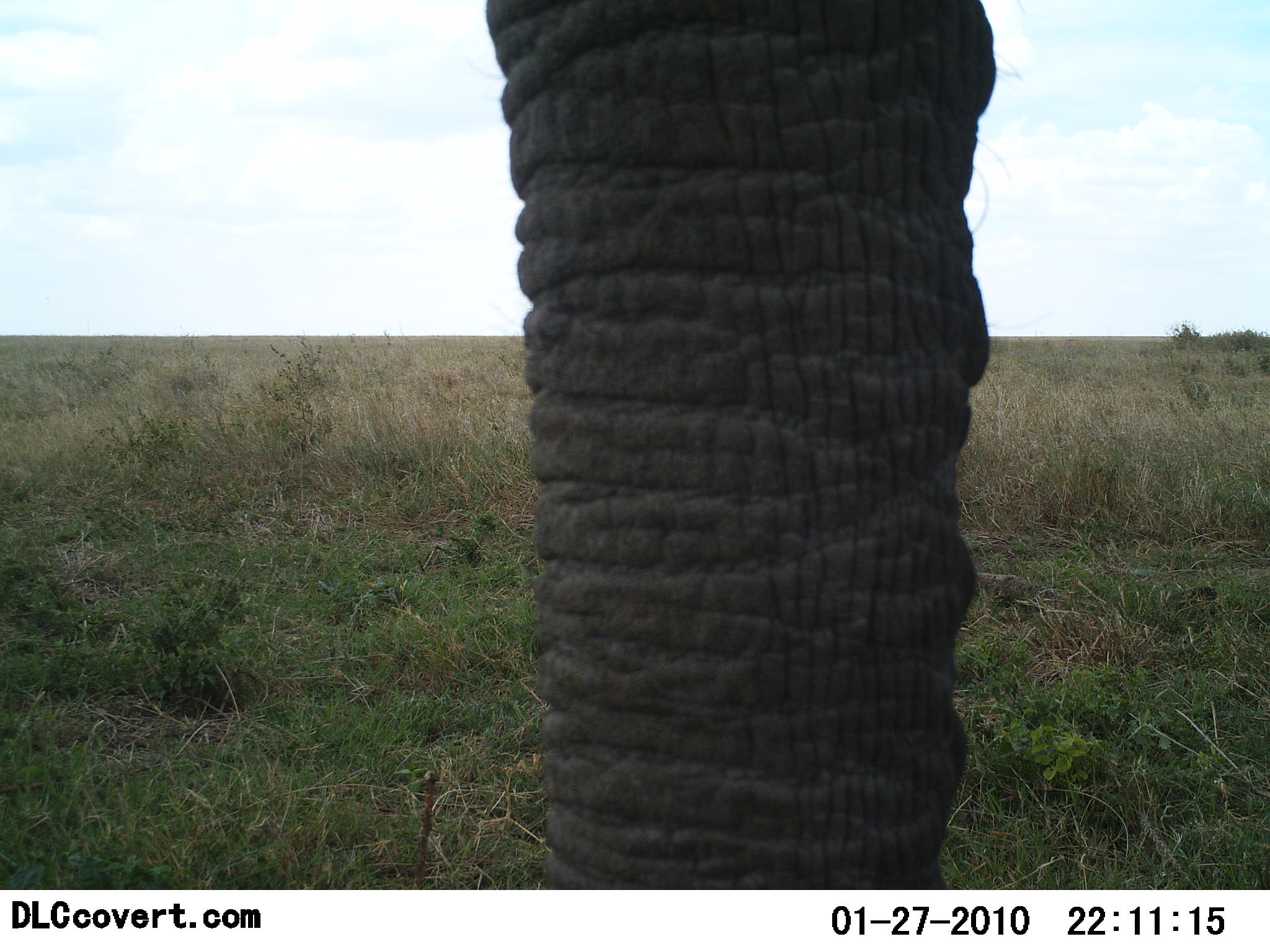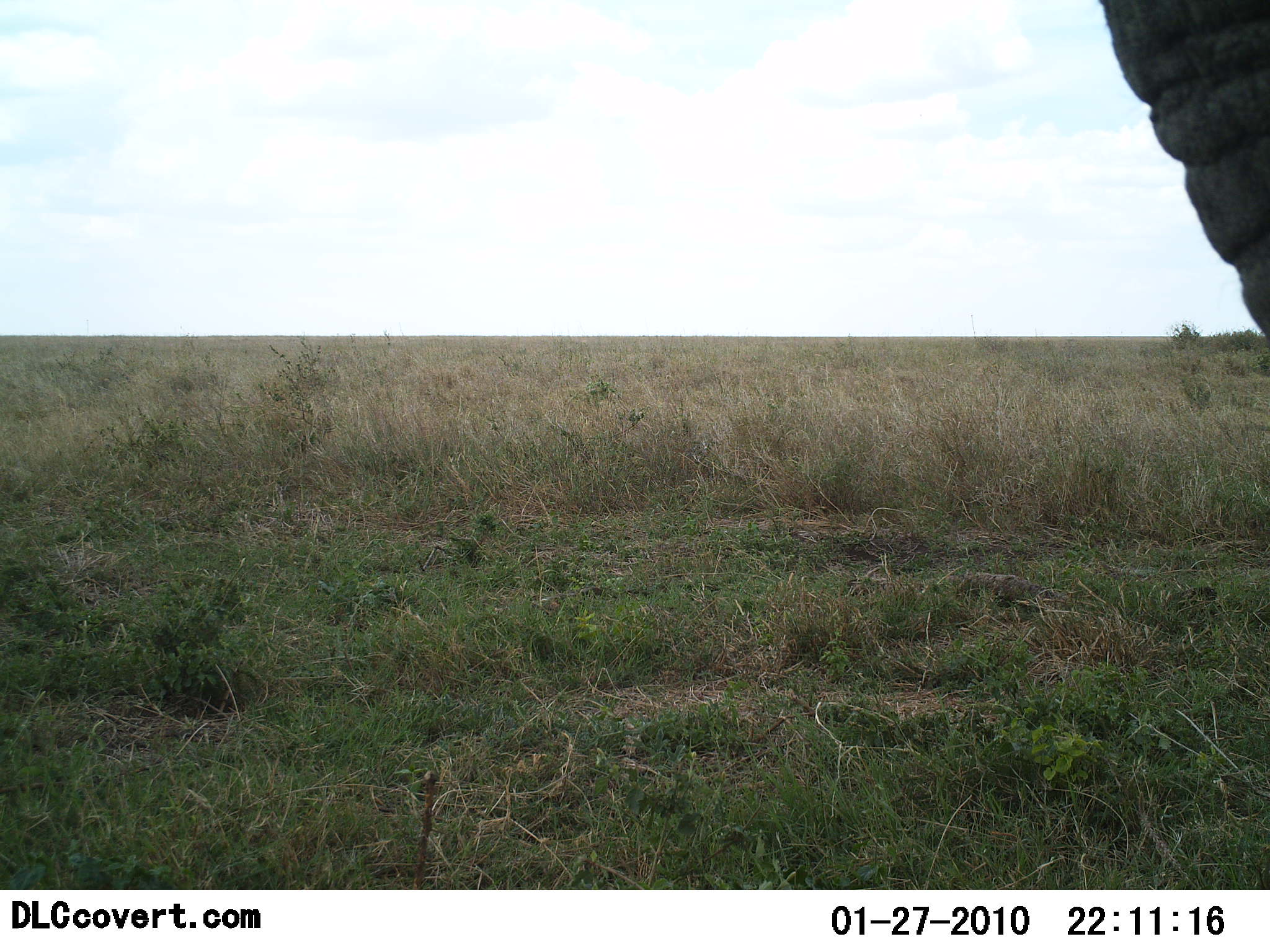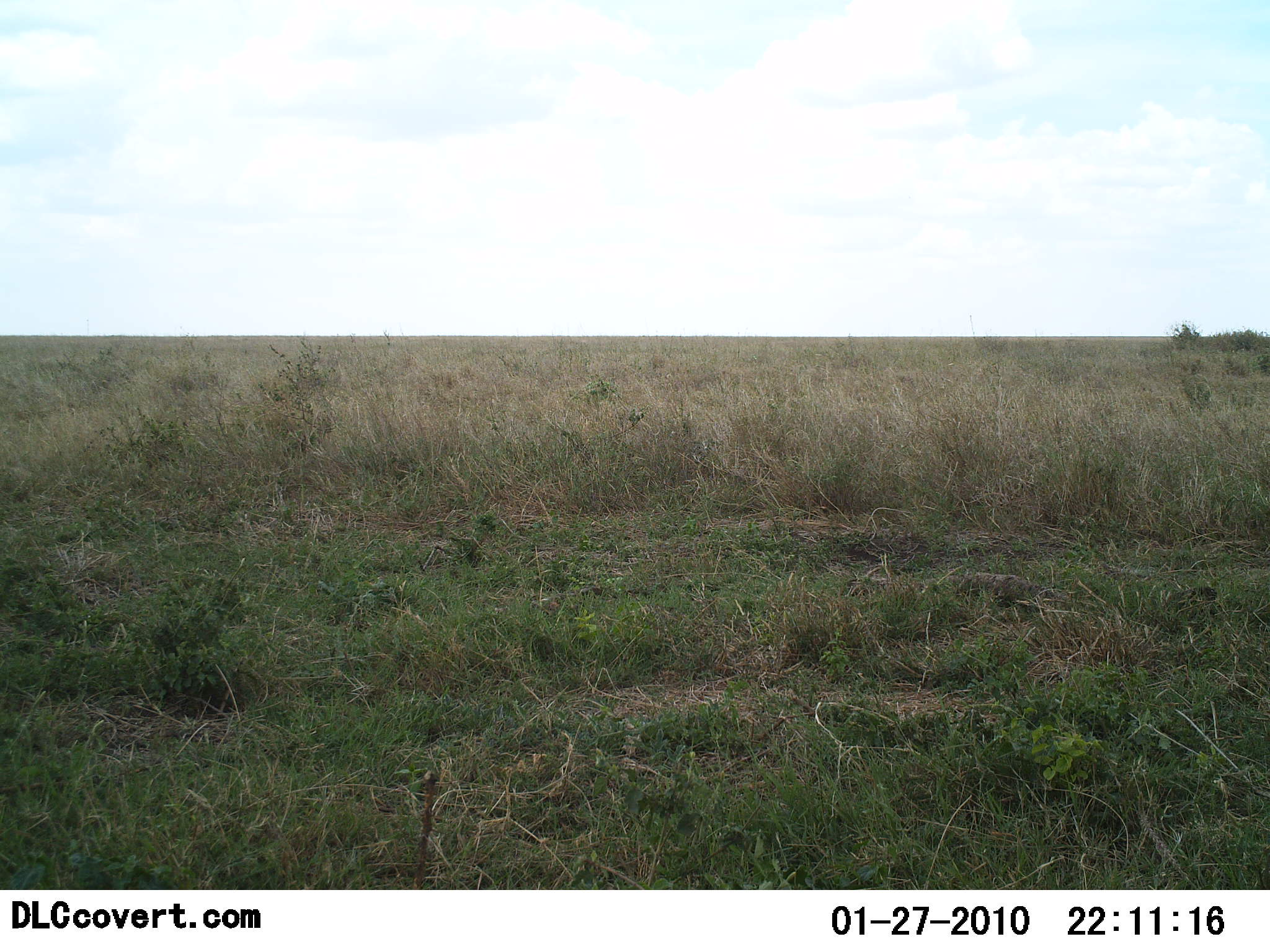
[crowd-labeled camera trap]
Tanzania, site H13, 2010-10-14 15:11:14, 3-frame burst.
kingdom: Animalia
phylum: Chordata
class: Mammalia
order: Proboscidea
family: Elephantidae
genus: Loxodonta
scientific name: Loxodonta africana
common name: african bush elephant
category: elephant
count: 1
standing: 31%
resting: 0%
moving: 77%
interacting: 0%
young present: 0%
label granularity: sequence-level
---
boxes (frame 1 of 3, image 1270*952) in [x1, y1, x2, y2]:
animal: [478, 0, 997, 889]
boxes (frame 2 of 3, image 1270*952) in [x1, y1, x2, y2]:
animal: [1098, 1, 1270, 345]